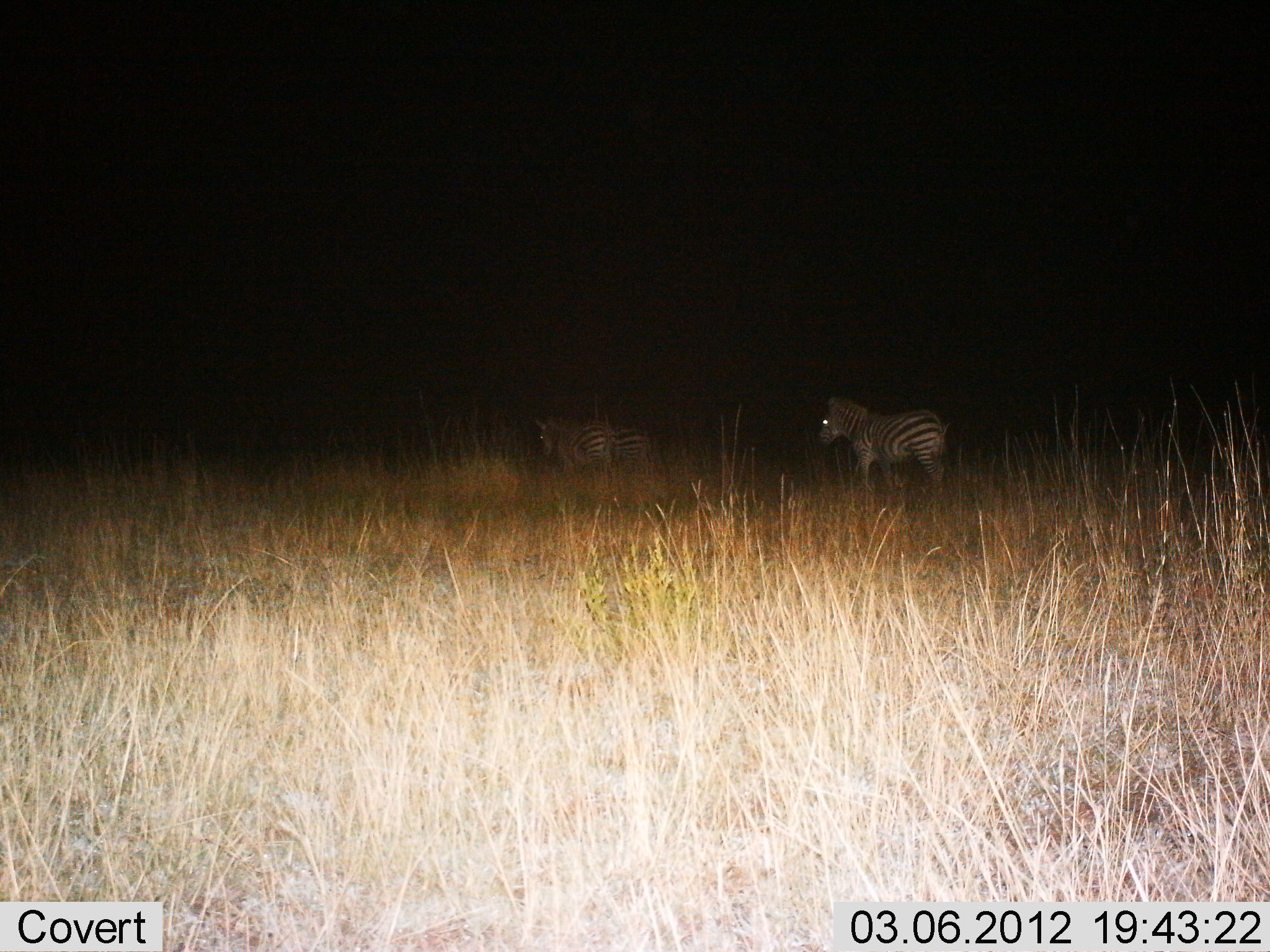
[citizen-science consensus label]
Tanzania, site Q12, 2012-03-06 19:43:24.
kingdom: Animalia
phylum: Chordata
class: Mammalia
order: Perissodactyla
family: Equidae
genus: Equus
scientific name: Equus quagga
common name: plains zebra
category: zebra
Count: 3.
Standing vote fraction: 62%.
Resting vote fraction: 0%.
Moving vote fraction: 54%.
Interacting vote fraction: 0%.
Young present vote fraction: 0%.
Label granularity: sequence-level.